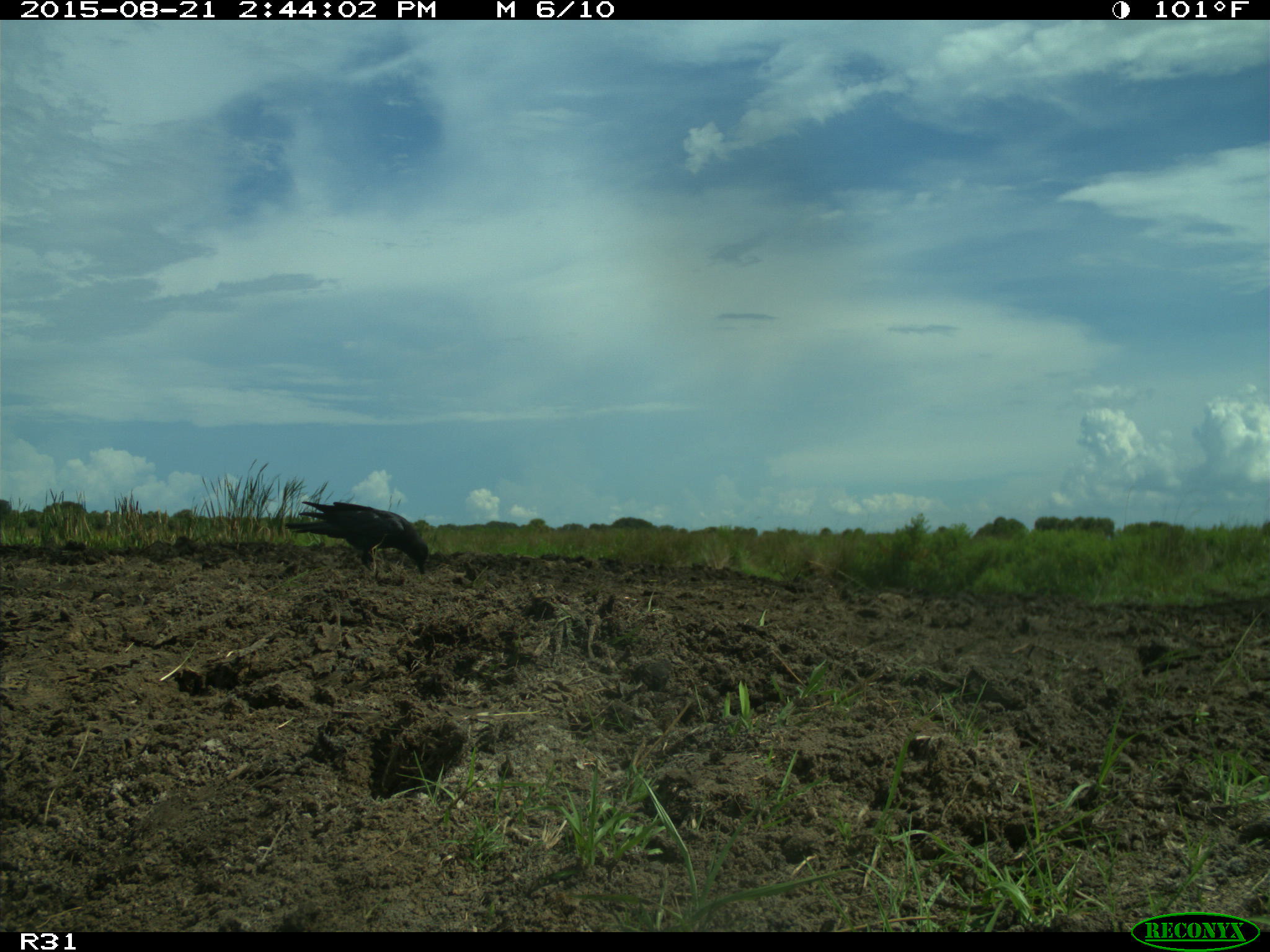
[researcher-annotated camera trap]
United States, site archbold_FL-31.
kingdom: Animalia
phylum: Chordata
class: Aves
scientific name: Aves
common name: birds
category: unidentified bird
Unidentified bird (birds) (Aves).